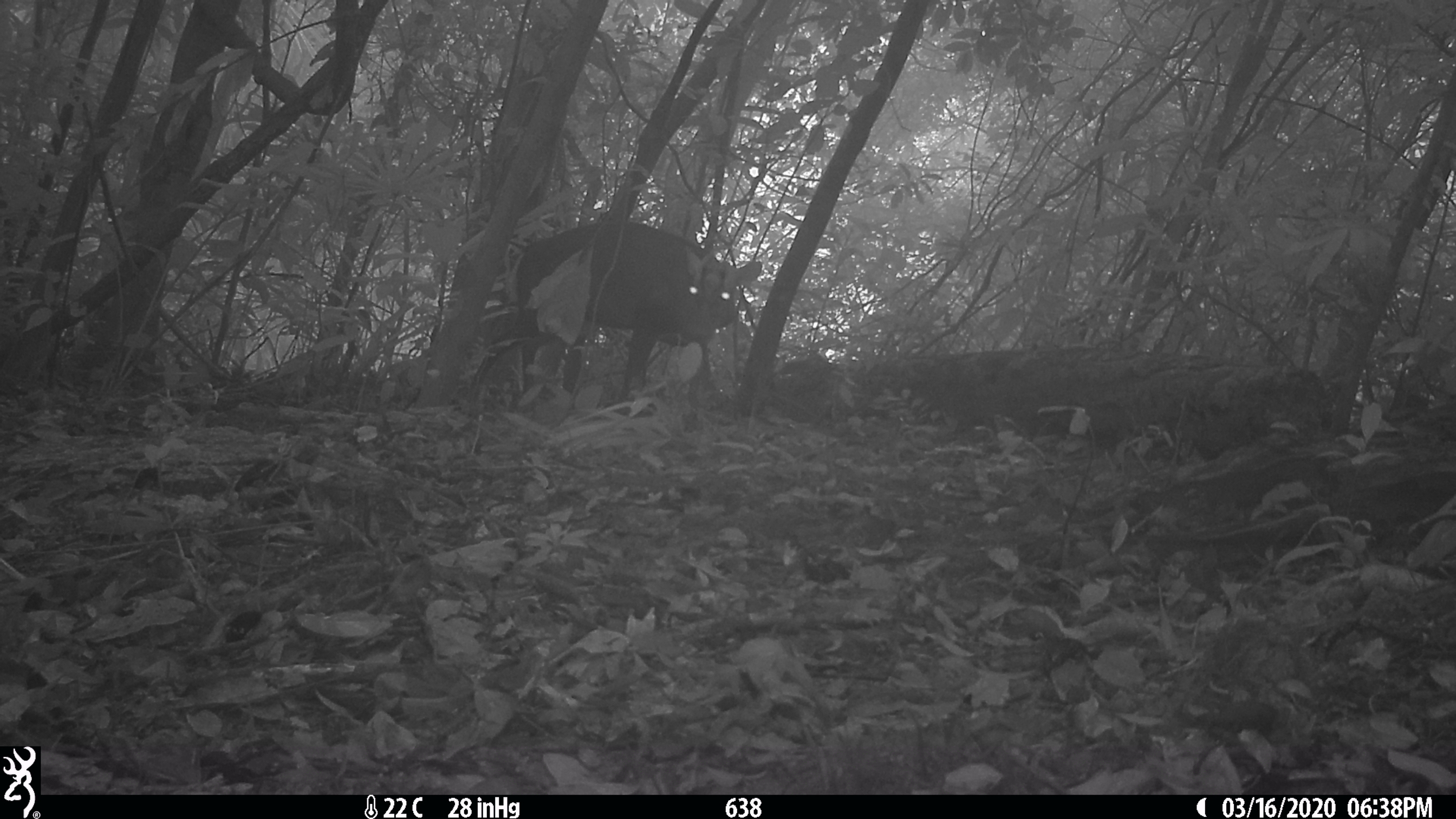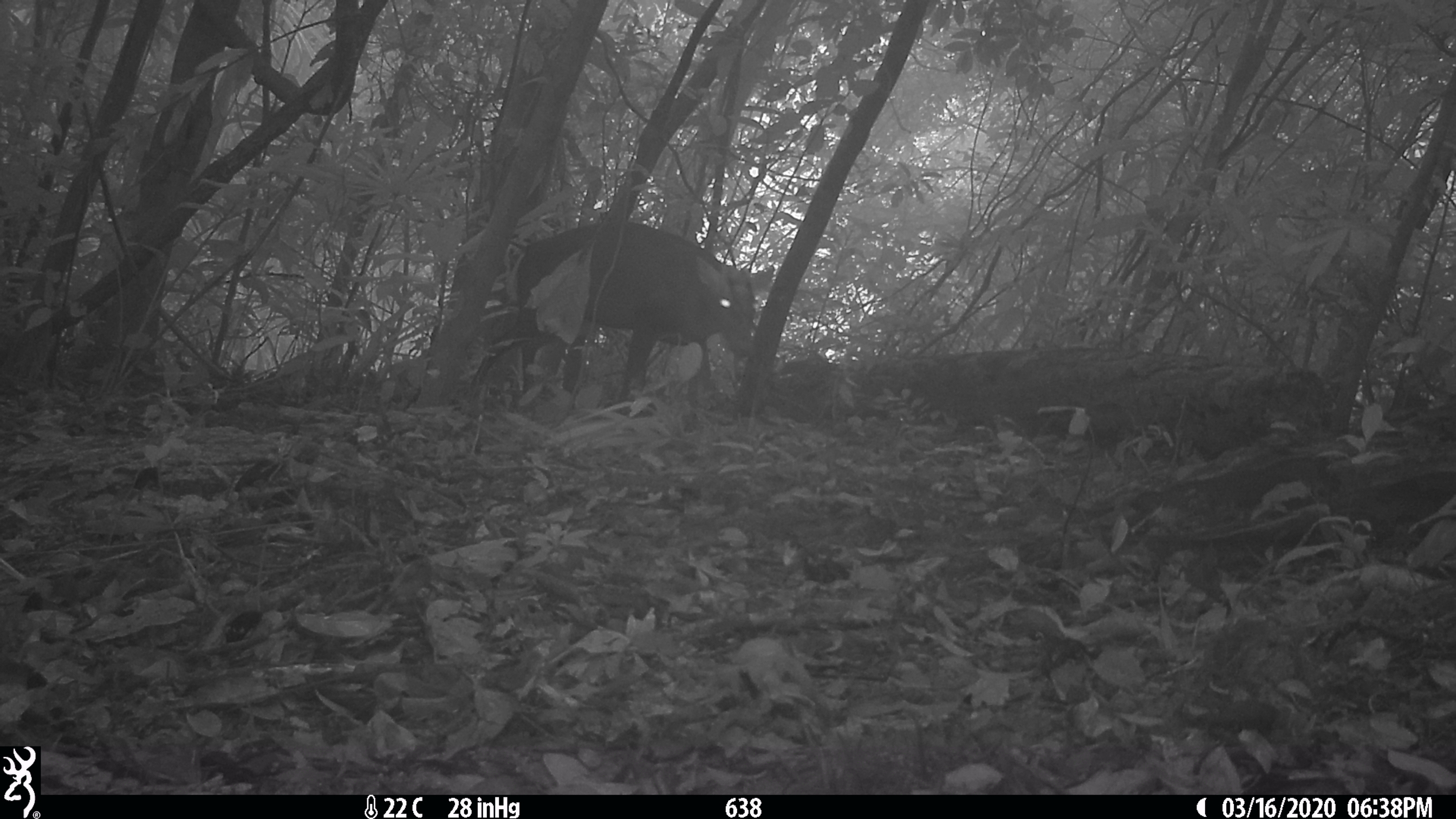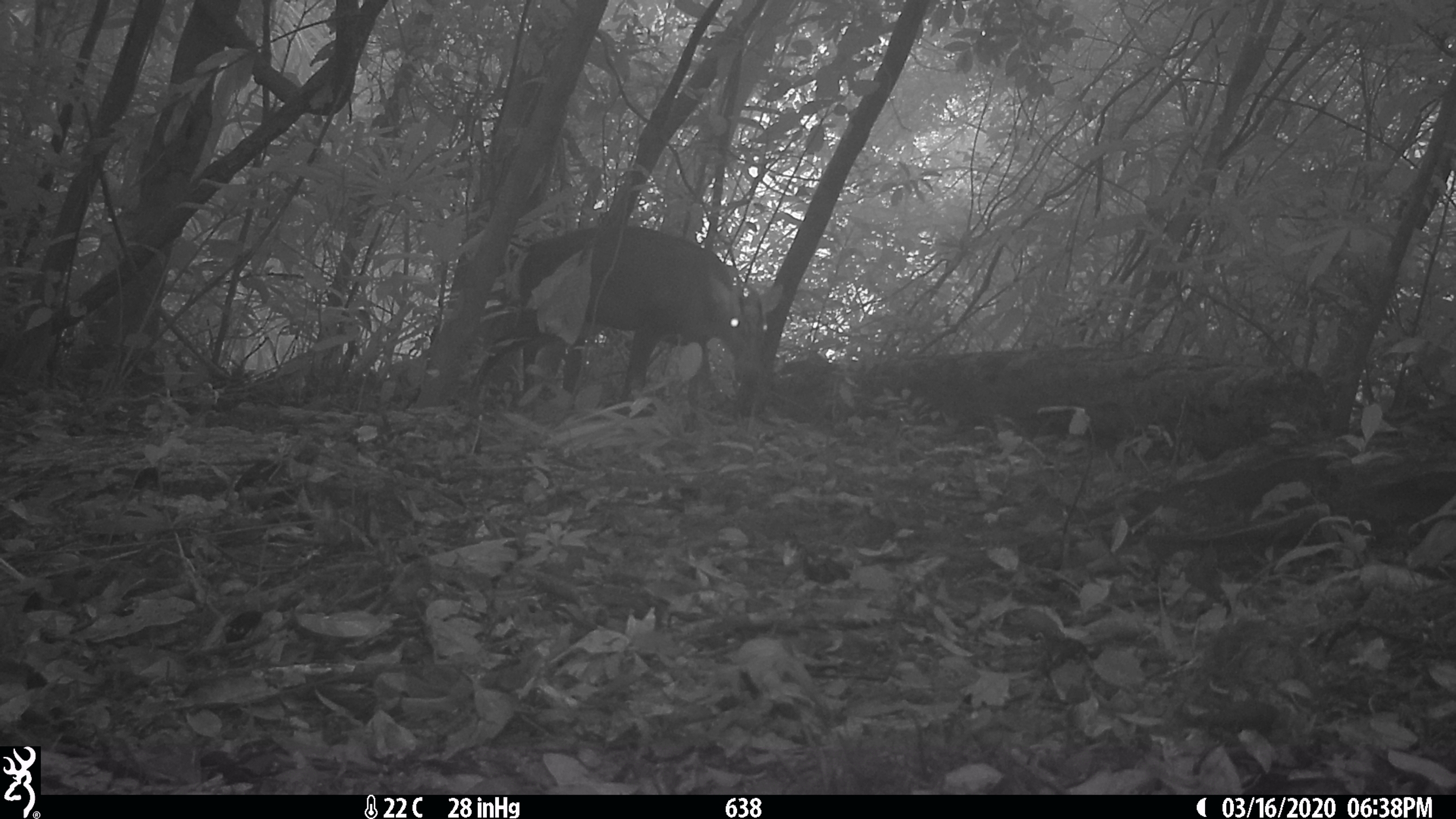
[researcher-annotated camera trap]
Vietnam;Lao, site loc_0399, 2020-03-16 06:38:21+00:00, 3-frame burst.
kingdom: Animalia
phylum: Chordata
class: Mammalia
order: Artiodactyla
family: Cervidae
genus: Muntiacus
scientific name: Muntiacus rooseveltorum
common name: roosevelt's muntjac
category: roosevelts muntjac group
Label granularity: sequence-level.